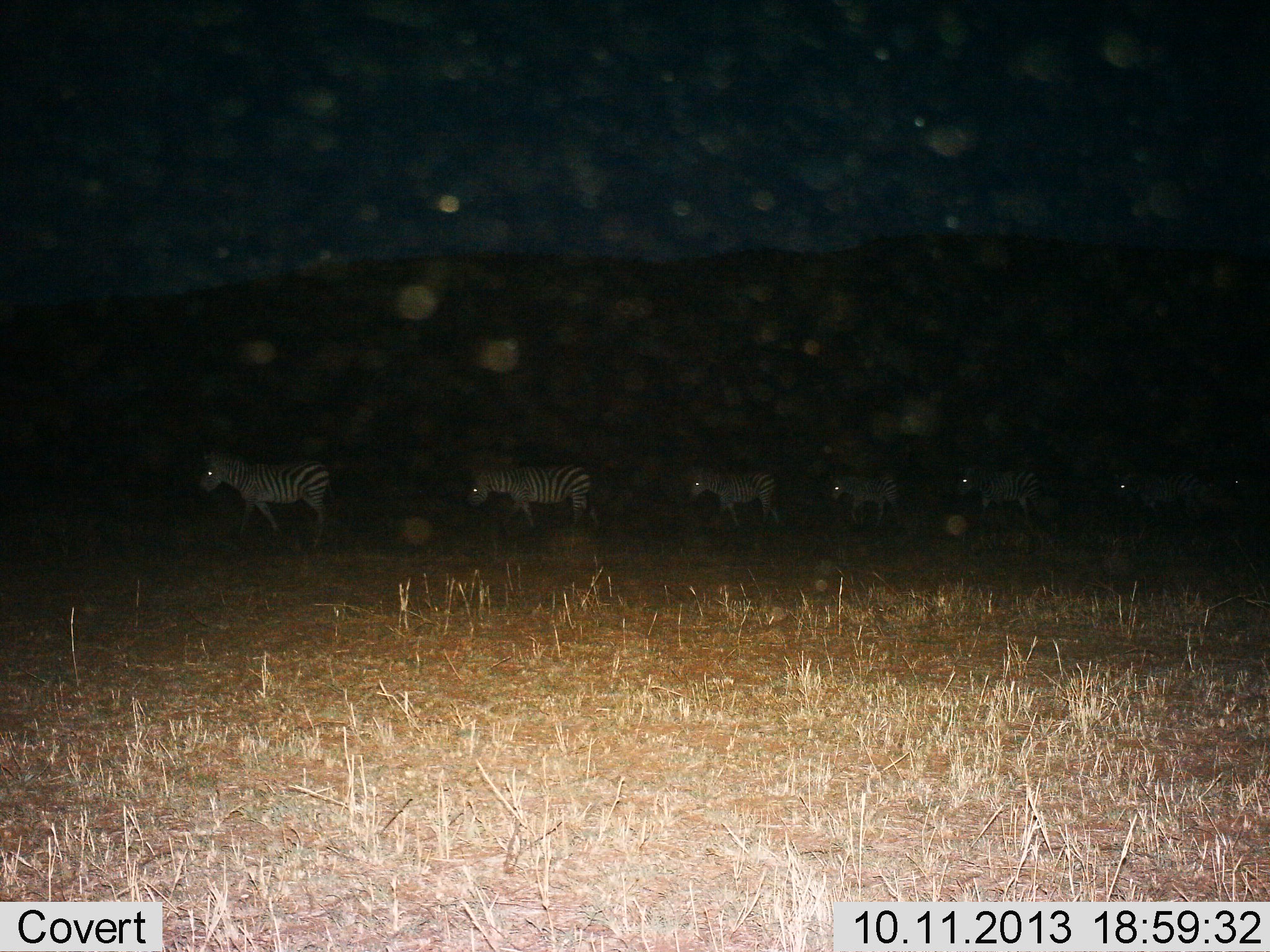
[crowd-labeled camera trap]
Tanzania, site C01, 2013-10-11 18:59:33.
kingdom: Animalia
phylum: Chordata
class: Mammalia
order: Perissodactyla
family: Equidae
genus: Equus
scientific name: Equus quagga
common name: plains zebra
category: zebra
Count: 6.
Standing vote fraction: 12%.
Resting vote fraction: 8%.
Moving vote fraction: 88%.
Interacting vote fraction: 0%.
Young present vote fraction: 0%.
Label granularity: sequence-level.